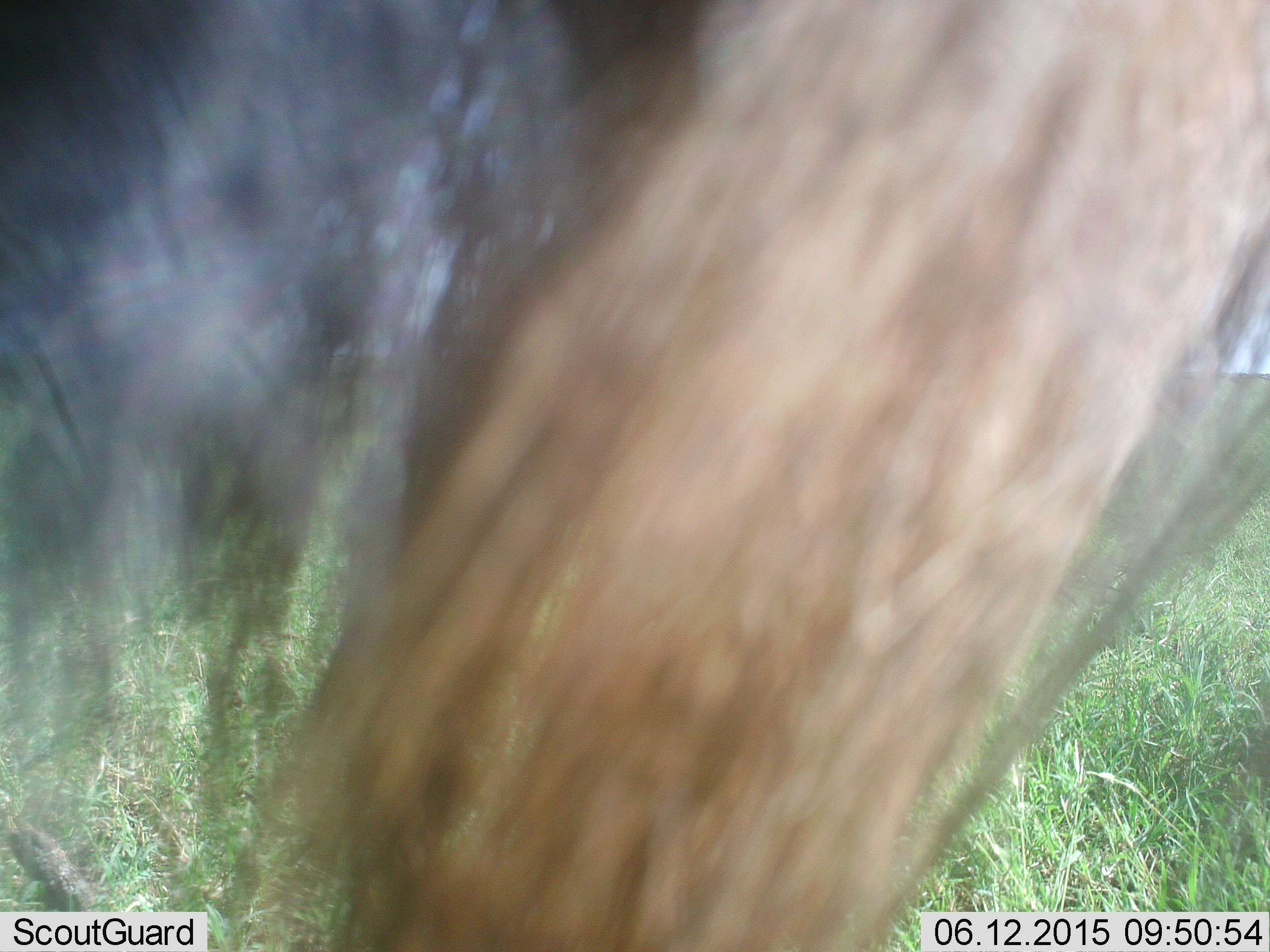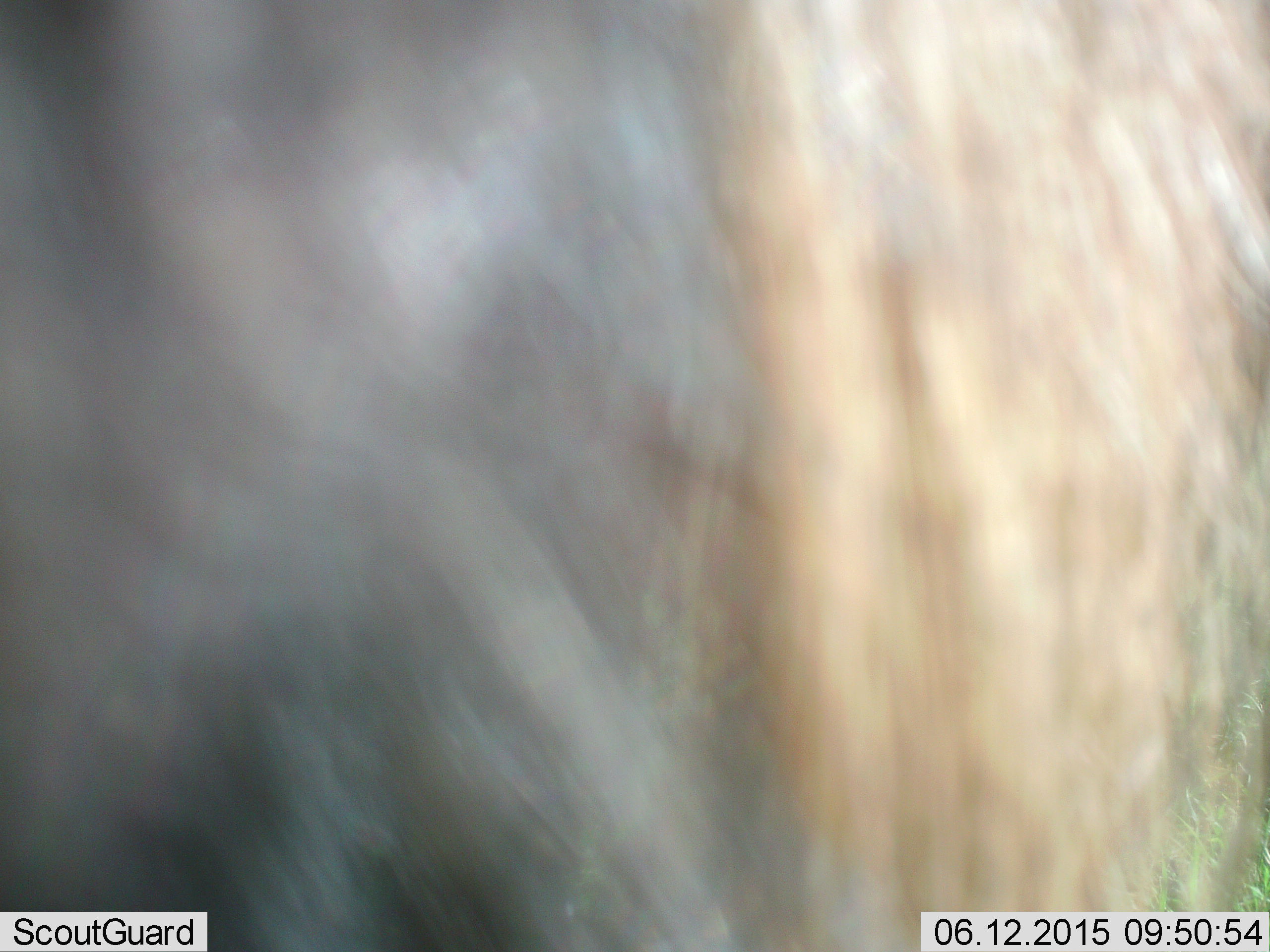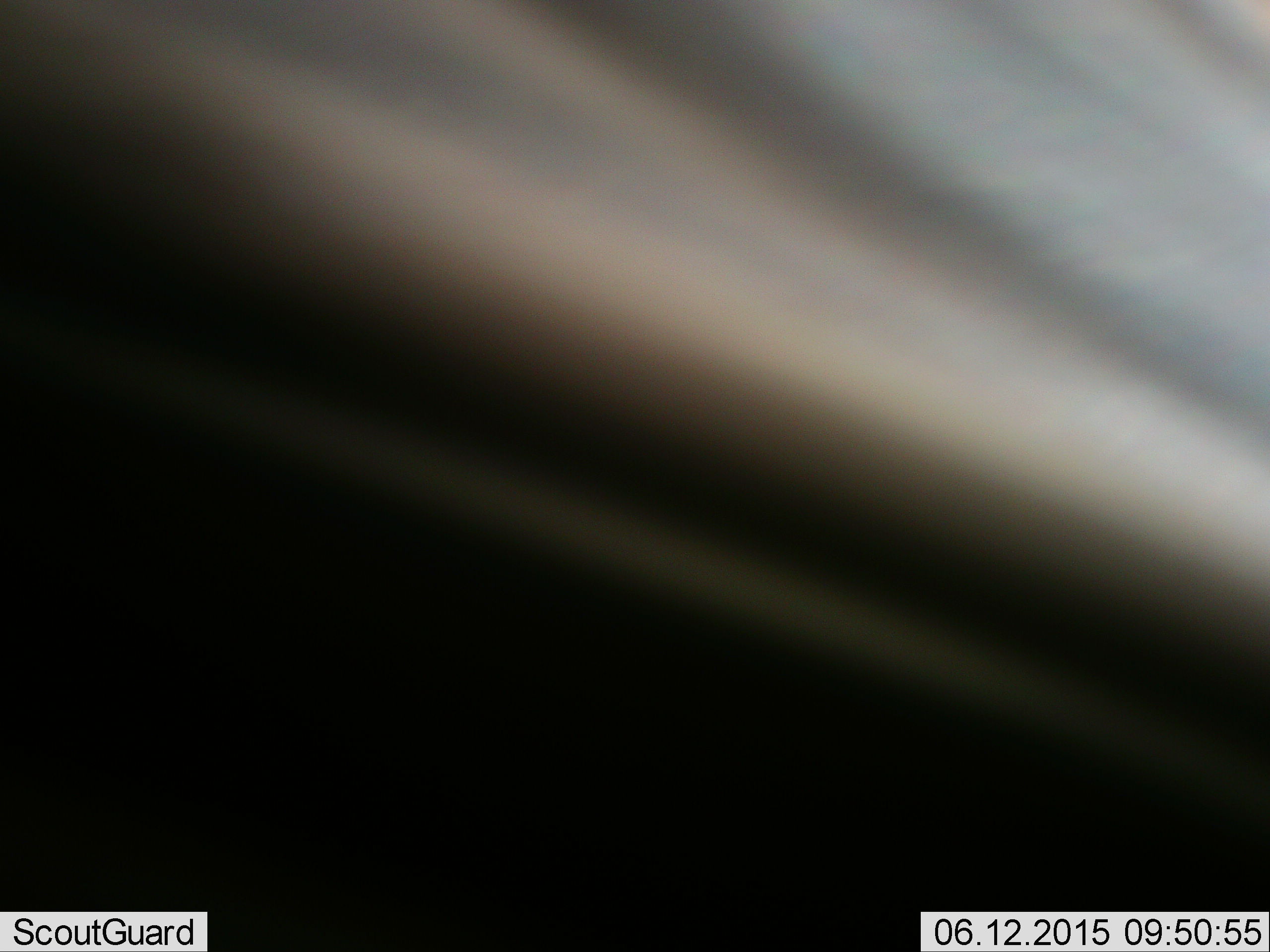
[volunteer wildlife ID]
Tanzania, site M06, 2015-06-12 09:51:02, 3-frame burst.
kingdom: Animalia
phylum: Chordata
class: Mammalia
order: Artiodactyla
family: Bovidae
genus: Connochaetes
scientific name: Connochaetes taurinus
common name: blue wildebeest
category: wildebeest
Wildebeest (blue wildebeest) (Connochaetes taurinus), count 1. Behavior (volunteer vote fractions): standing 50%, resting 0%, moving 40%, interacting 10%. Young present (vote fraction): 0%. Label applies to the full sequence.